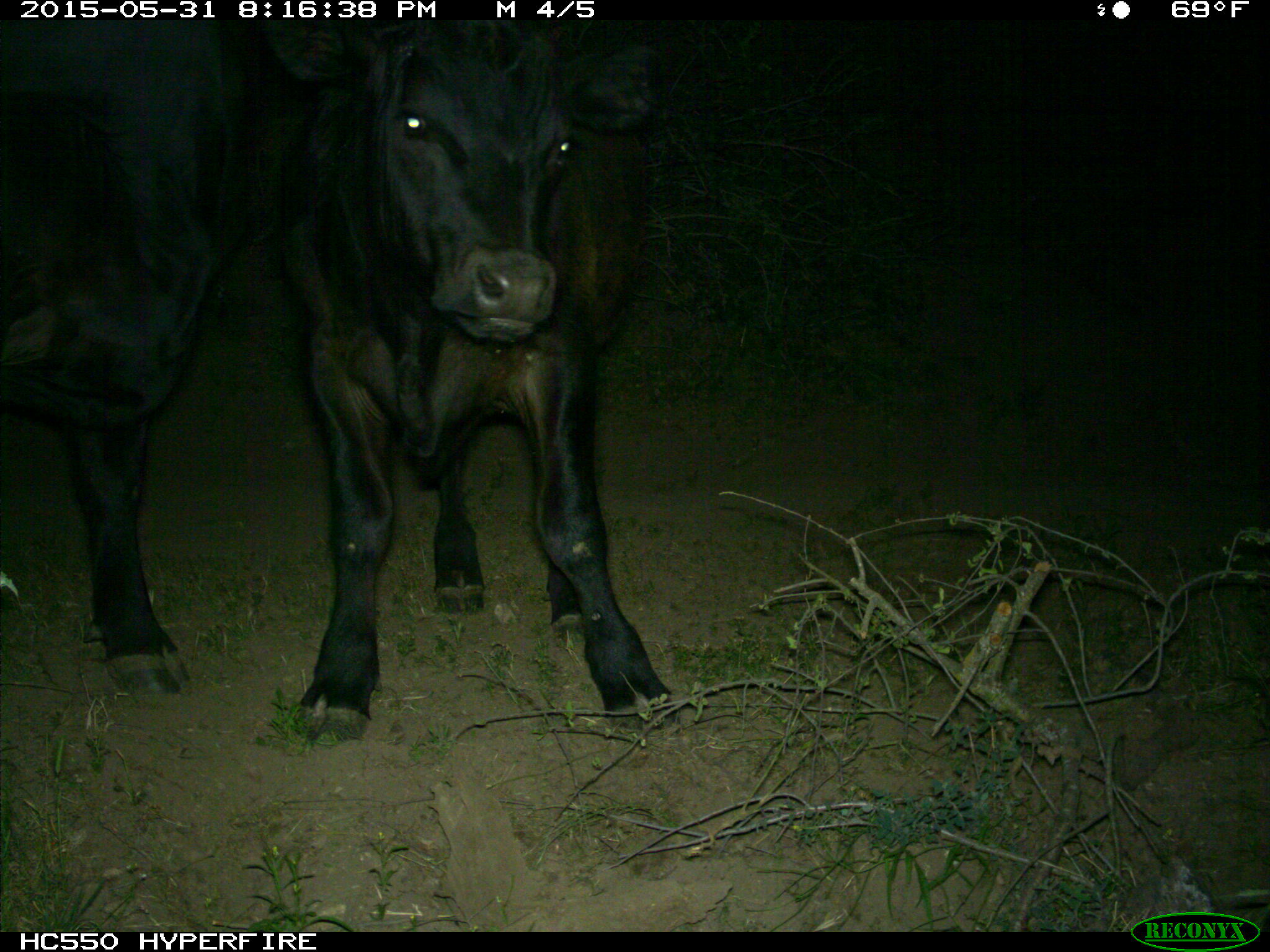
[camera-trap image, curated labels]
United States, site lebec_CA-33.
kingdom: Animalia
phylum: Chordata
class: Mammalia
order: Artiodactyla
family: Bovidae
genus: Bos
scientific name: Bos taurus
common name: domestic cow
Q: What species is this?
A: Bos taurus (domestic cow).